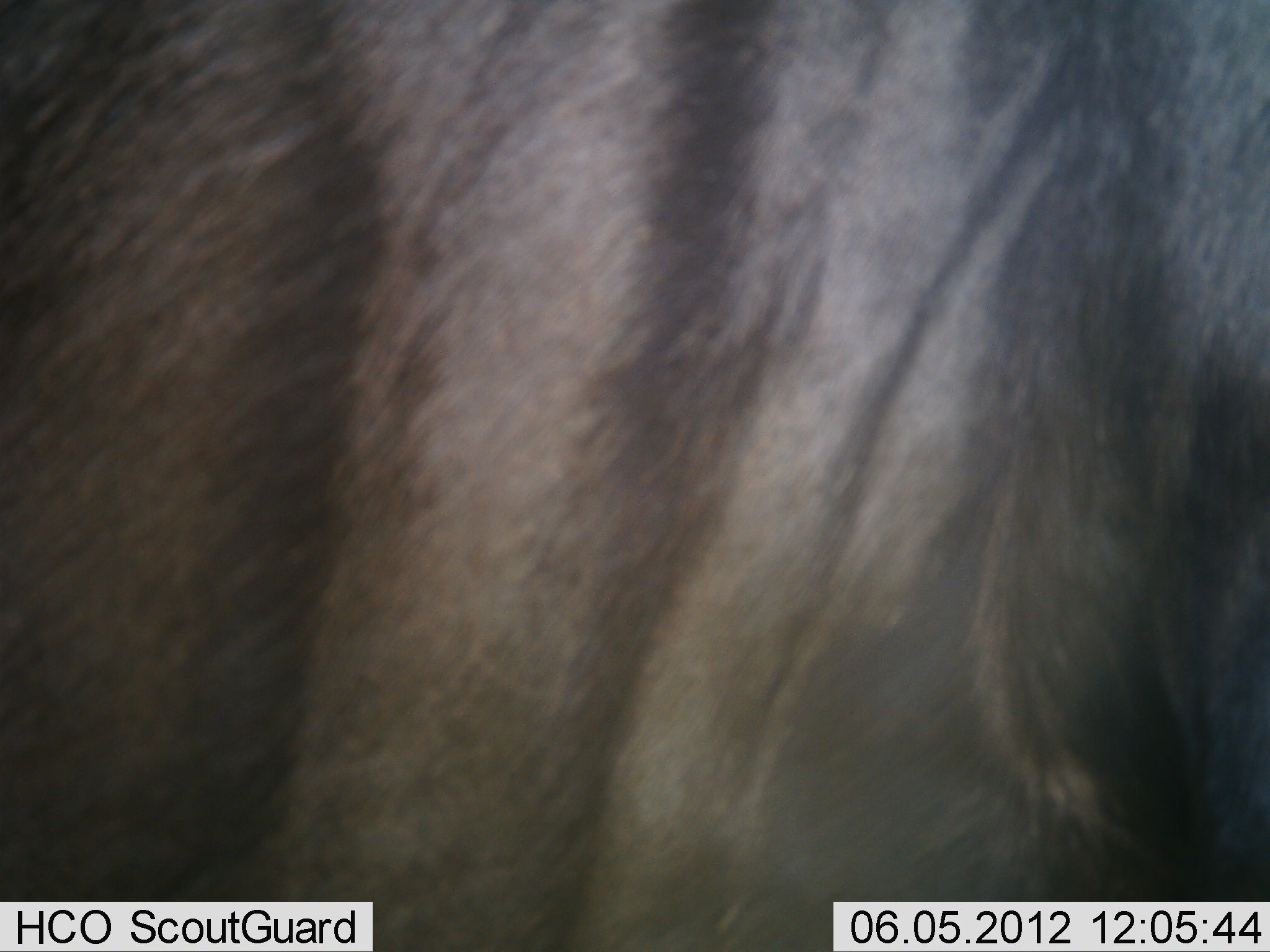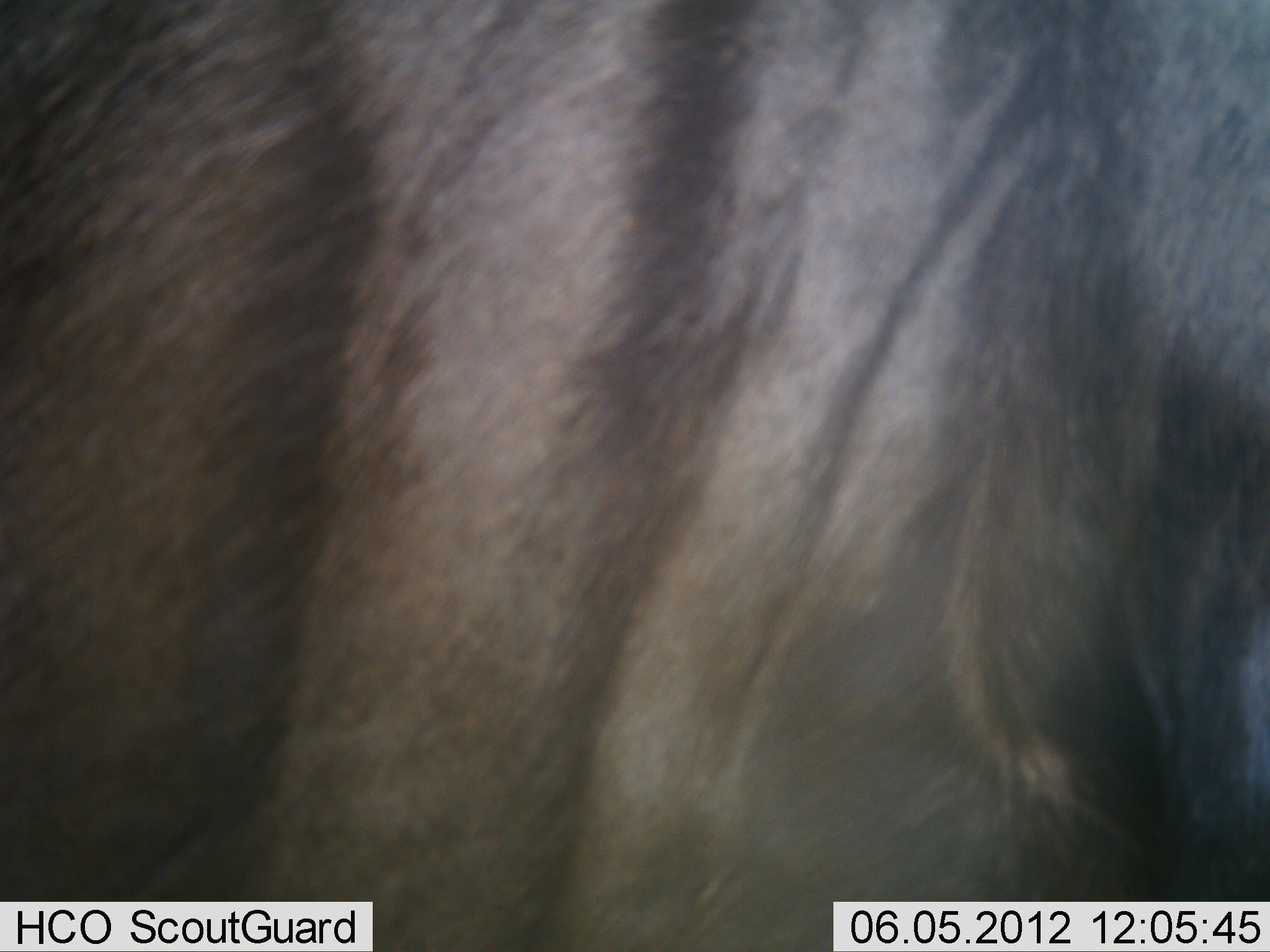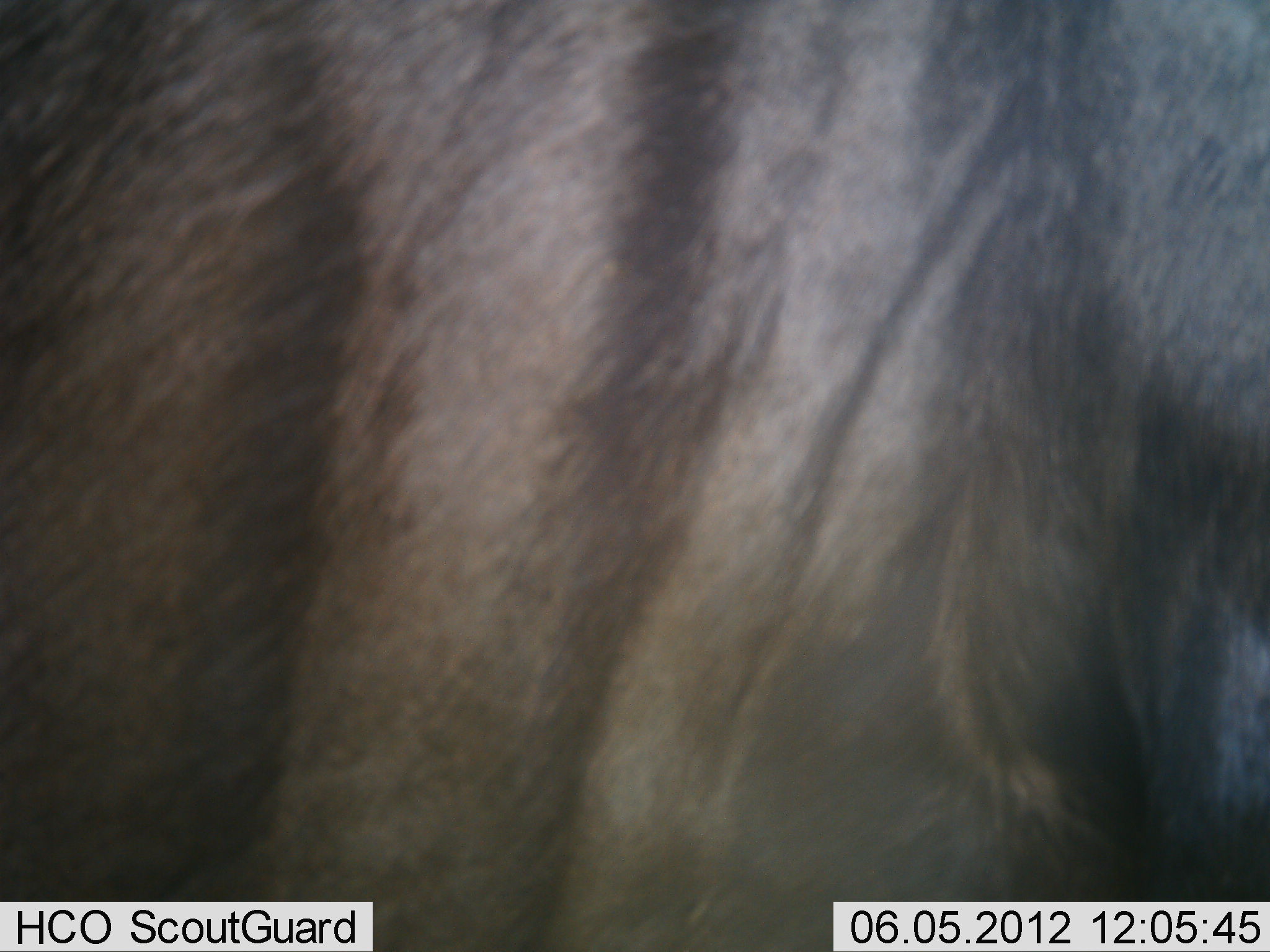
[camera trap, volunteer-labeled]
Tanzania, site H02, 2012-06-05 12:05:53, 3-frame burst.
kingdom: Animalia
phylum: Chordata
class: Mammalia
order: Artiodactyla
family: Bovidae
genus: Connochaetes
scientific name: Connochaetes taurinus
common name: blue wildebeest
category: wildebeest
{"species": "wildebeest (blue wildebeest) (Connochaetes taurinus)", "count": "1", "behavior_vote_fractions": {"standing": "90%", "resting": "0%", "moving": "10%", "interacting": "0%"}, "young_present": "0%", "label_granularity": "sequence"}